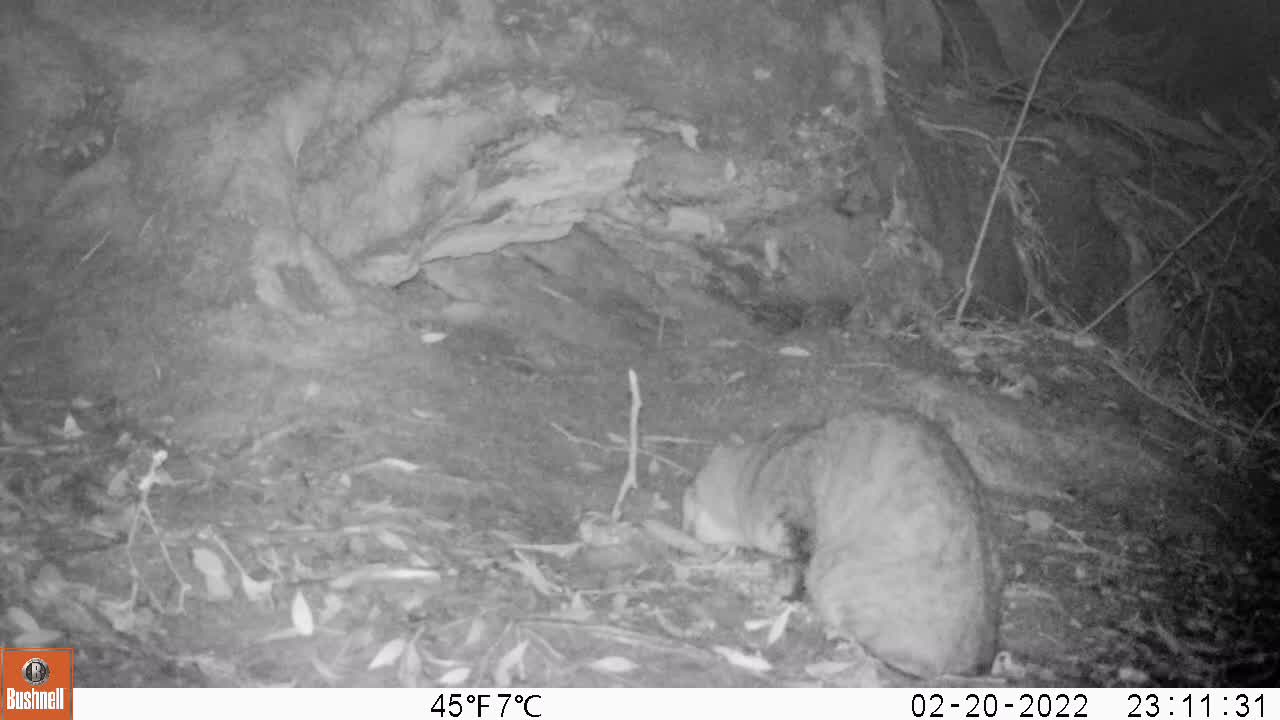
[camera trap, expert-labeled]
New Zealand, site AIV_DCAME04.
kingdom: Animalia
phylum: Chordata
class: Mammalia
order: Carnivora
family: Felidae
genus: Felis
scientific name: Felis catus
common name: domestic cat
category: cat